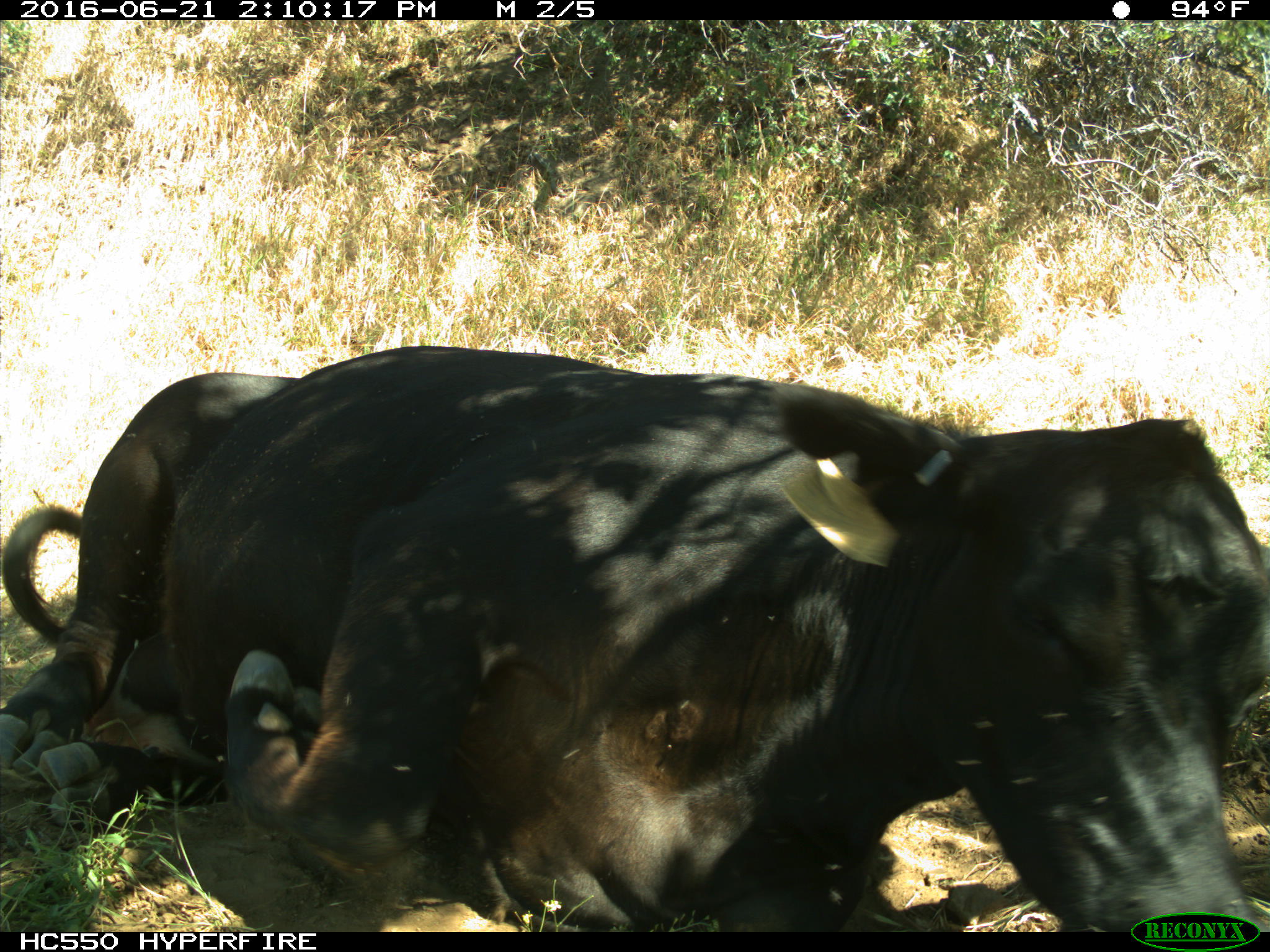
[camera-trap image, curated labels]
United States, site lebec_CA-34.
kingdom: Animalia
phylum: Chordata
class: Mammalia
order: Artiodactyla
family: Bovidae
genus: Bos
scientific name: Bos taurus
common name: domestic cow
Bos taurus (domestic cow).